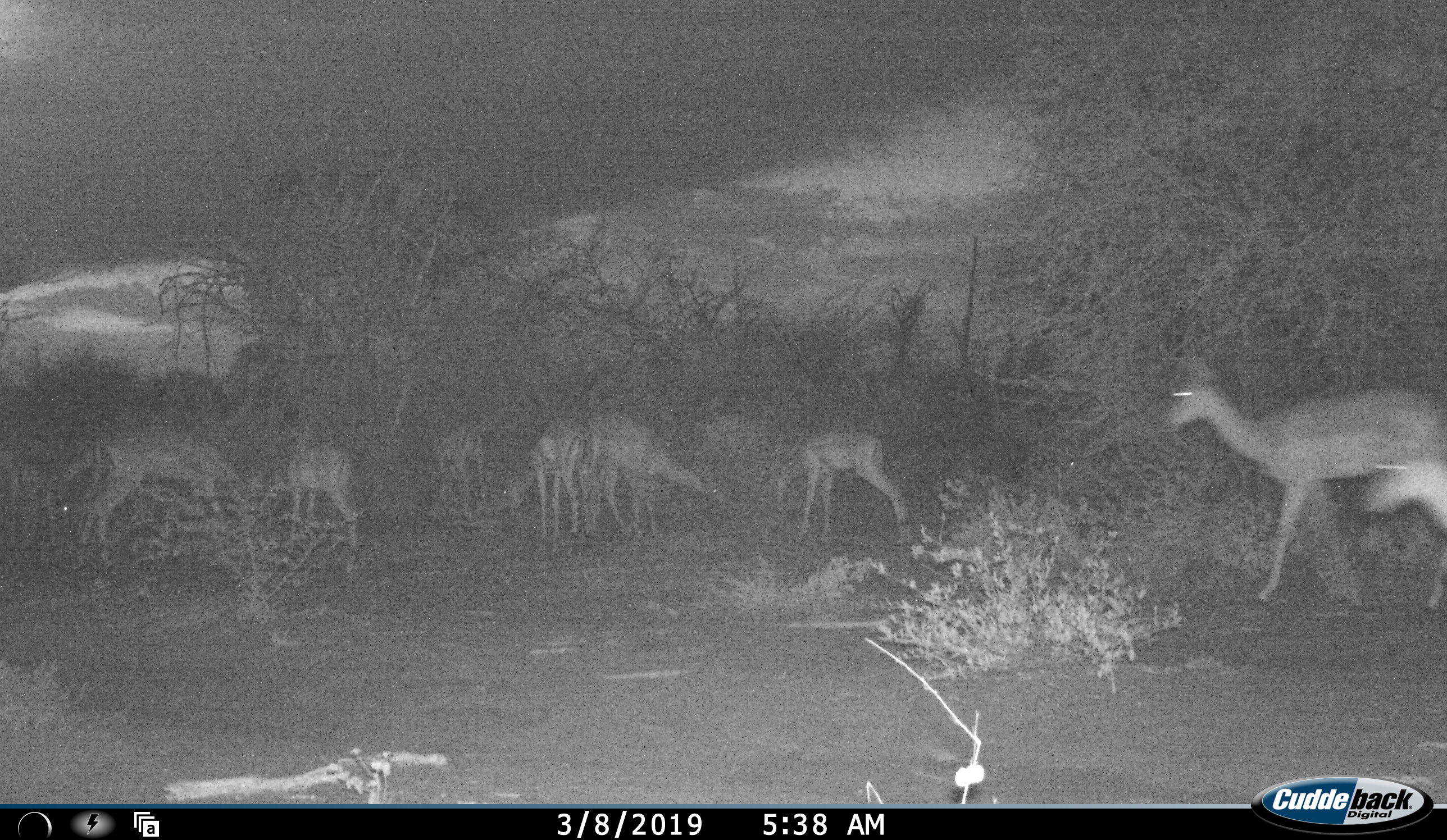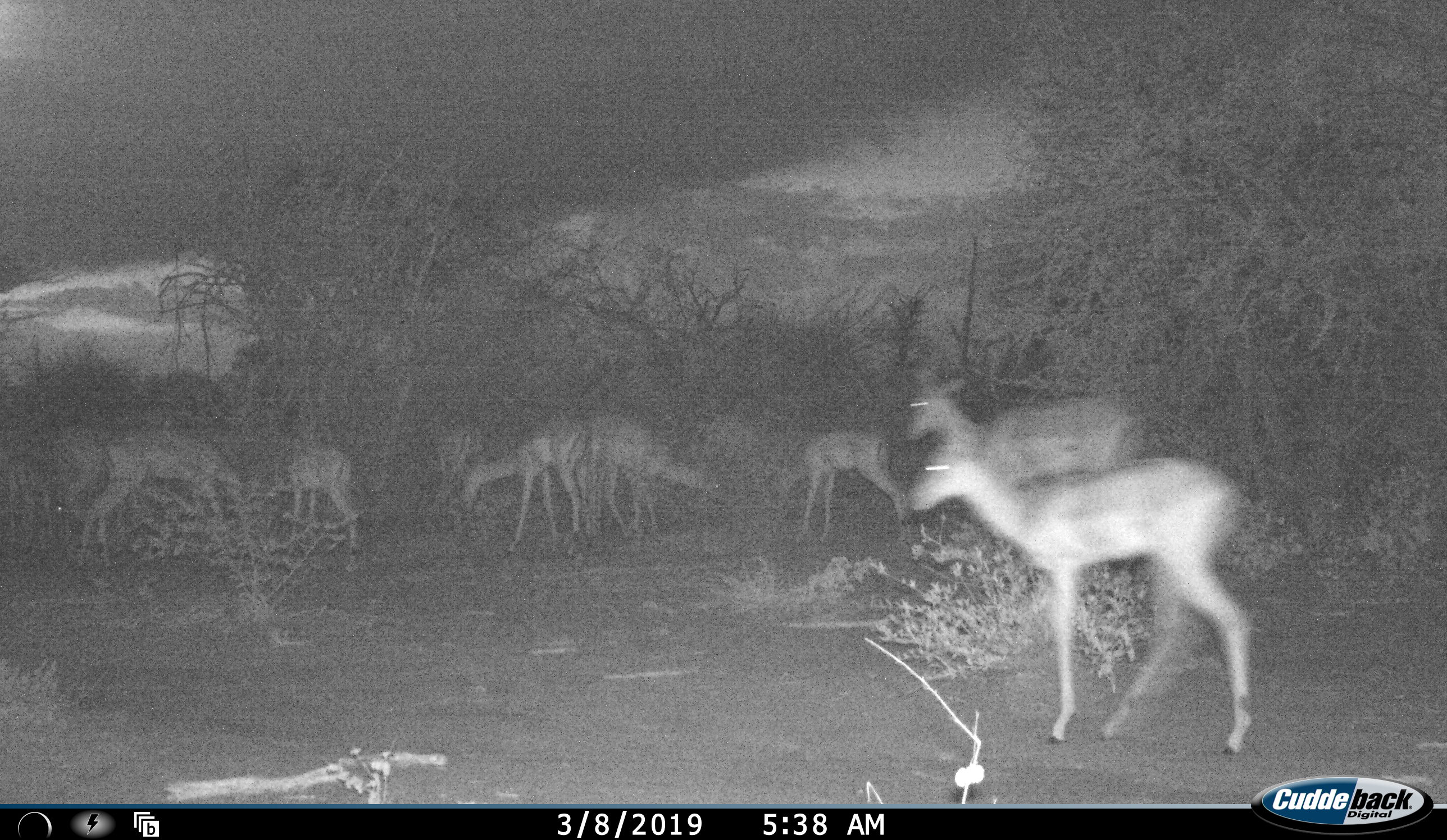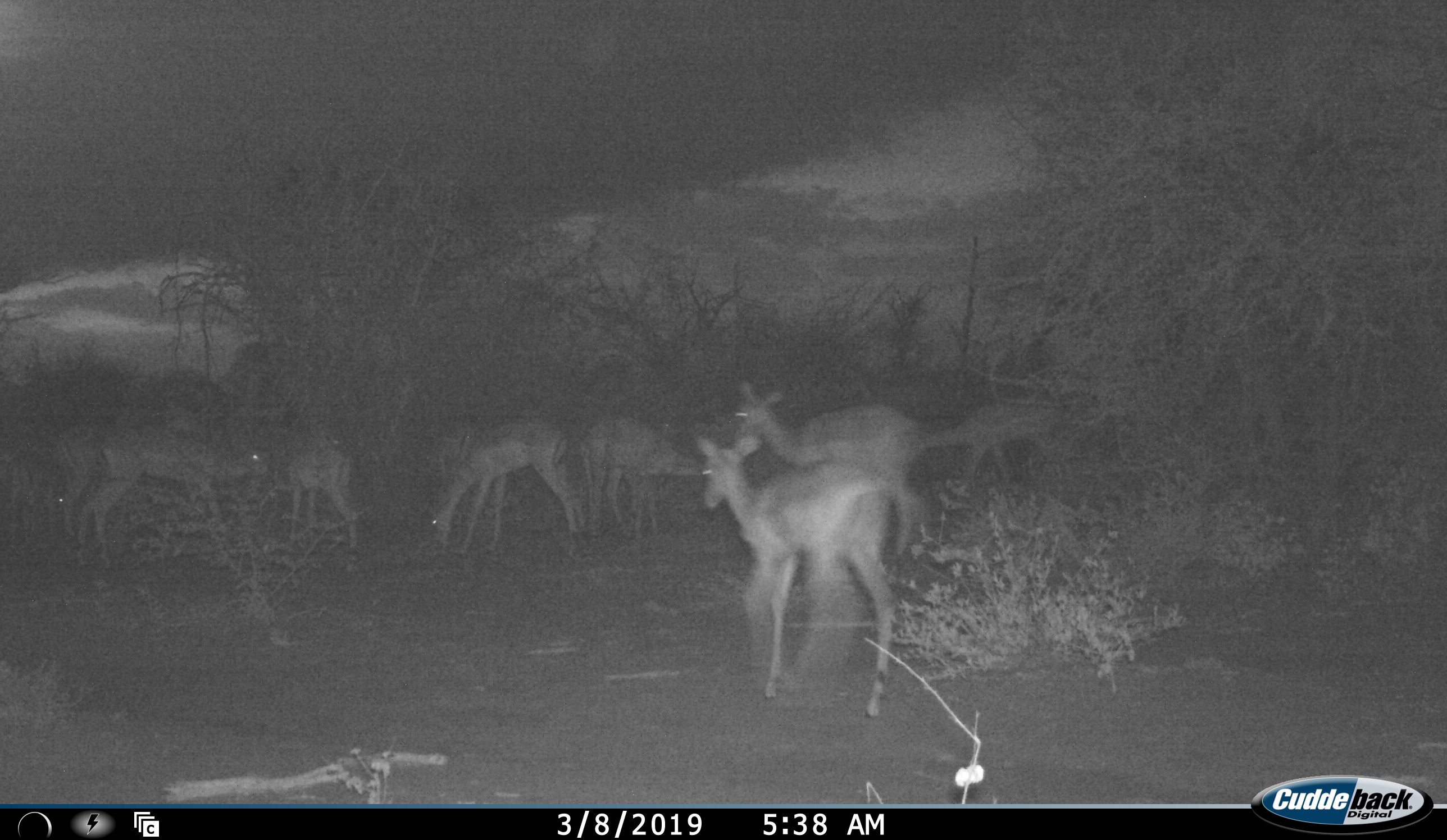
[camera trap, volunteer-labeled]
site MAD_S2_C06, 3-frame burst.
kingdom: Animalia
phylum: Chordata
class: Mammalia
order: Artiodactyla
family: Bovidae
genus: Aepyceros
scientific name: Aepyceros melampus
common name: impala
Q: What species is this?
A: Impala (Aepyceros melampus).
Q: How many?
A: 9.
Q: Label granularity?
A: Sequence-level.